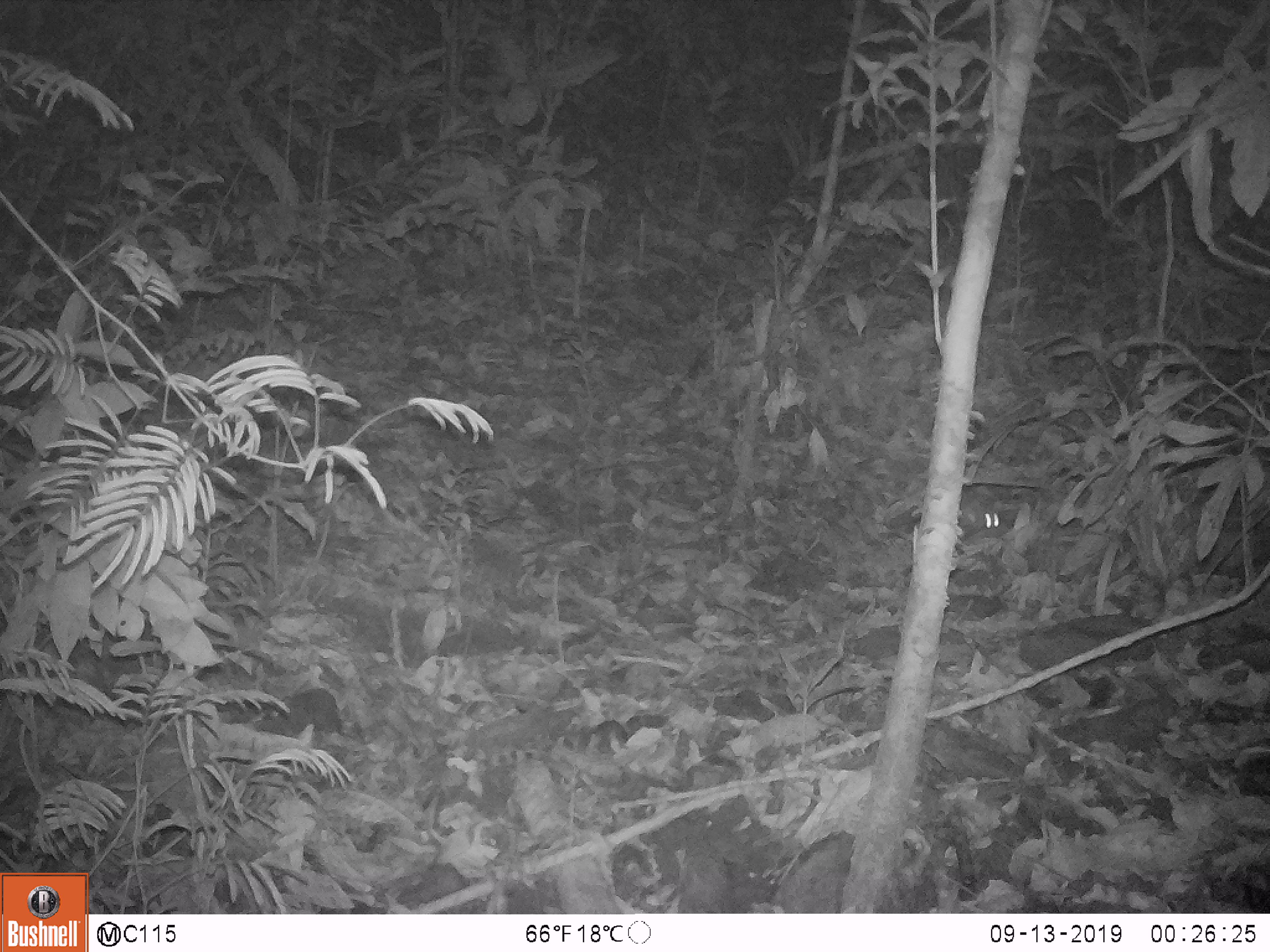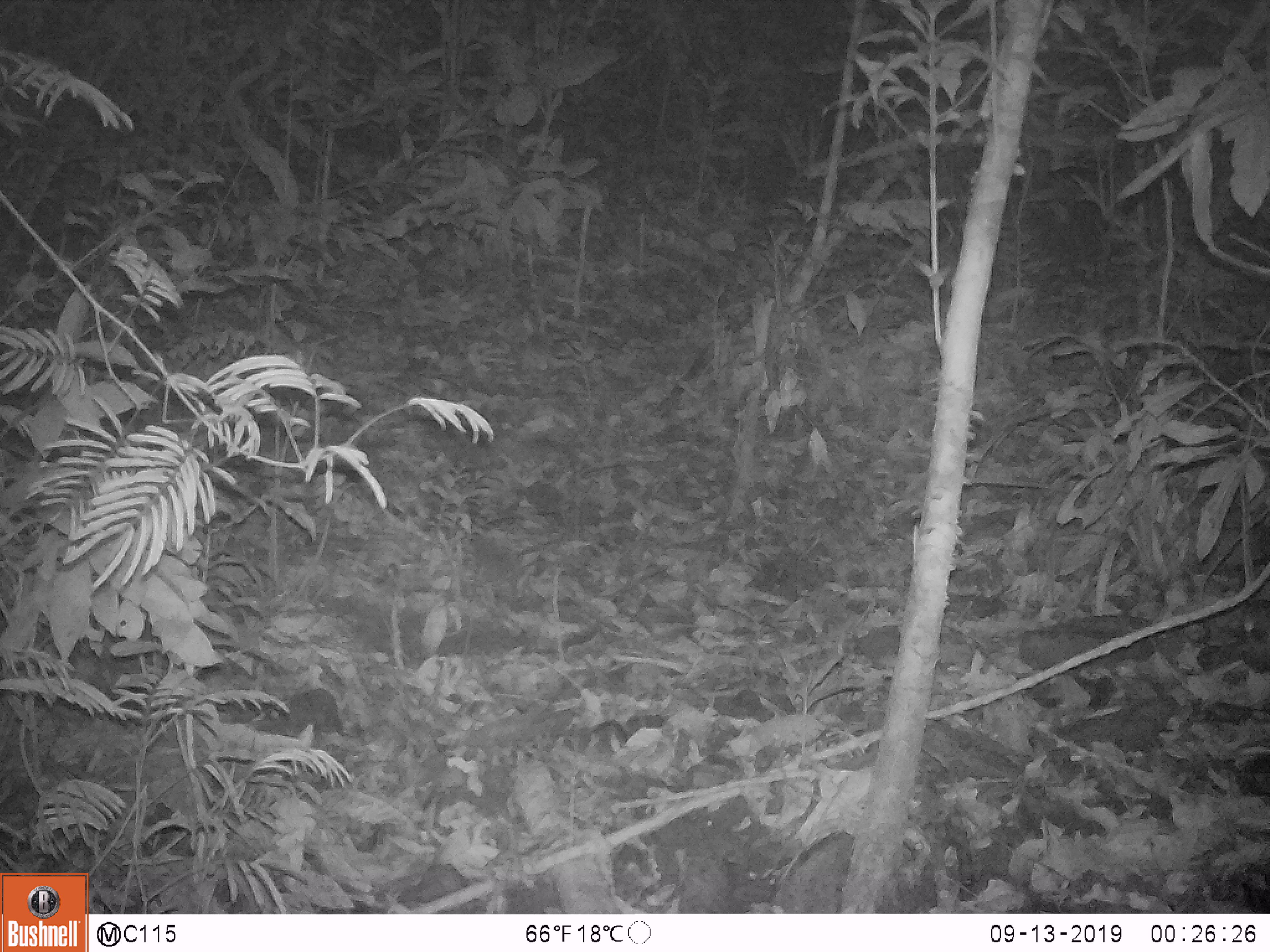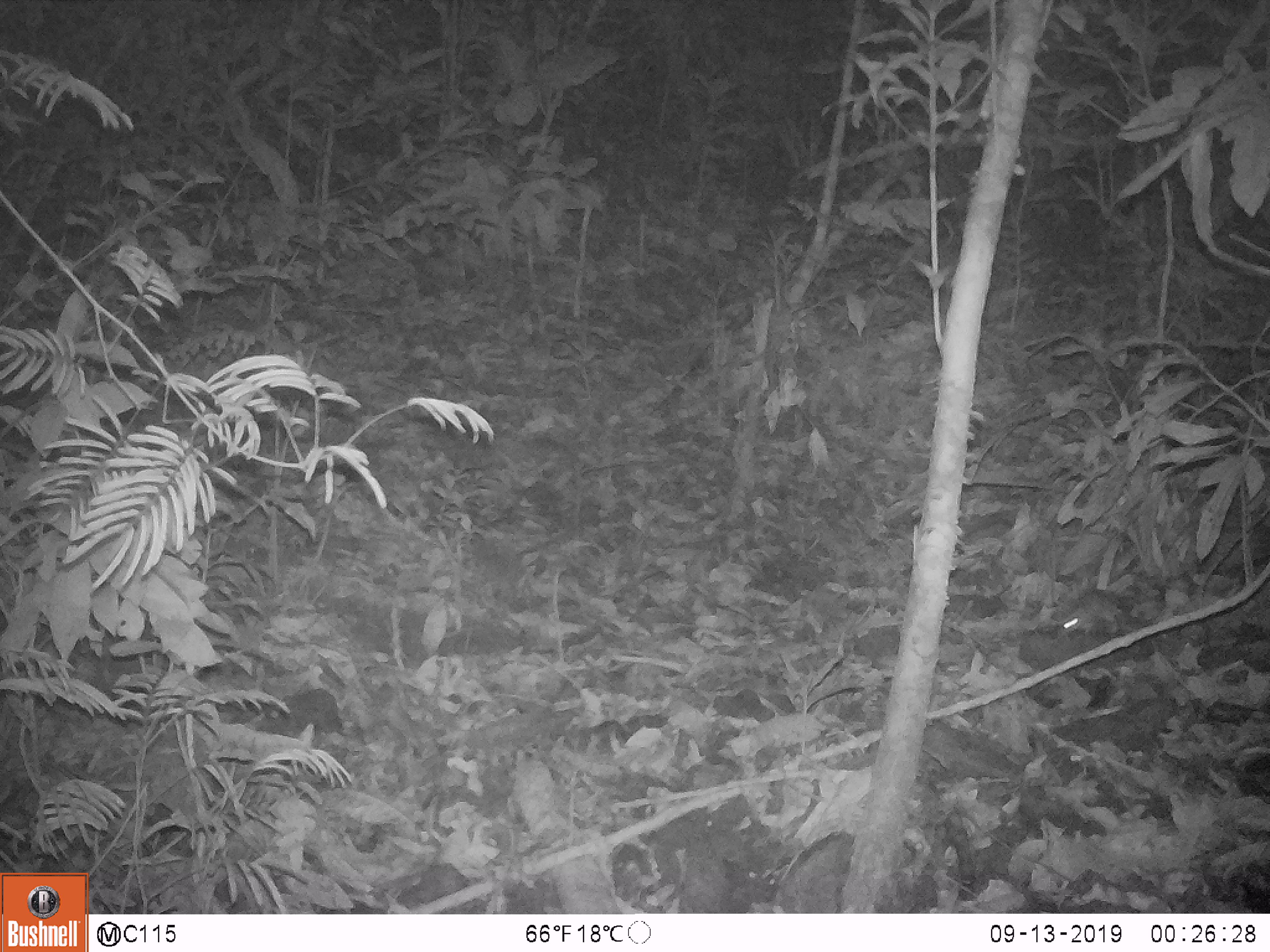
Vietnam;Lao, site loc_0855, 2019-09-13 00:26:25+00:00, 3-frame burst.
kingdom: Animalia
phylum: Chordata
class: Mammalia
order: Rodentia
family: Muridae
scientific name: Muridae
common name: old-world mice and rats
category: unidentified murid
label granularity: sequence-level